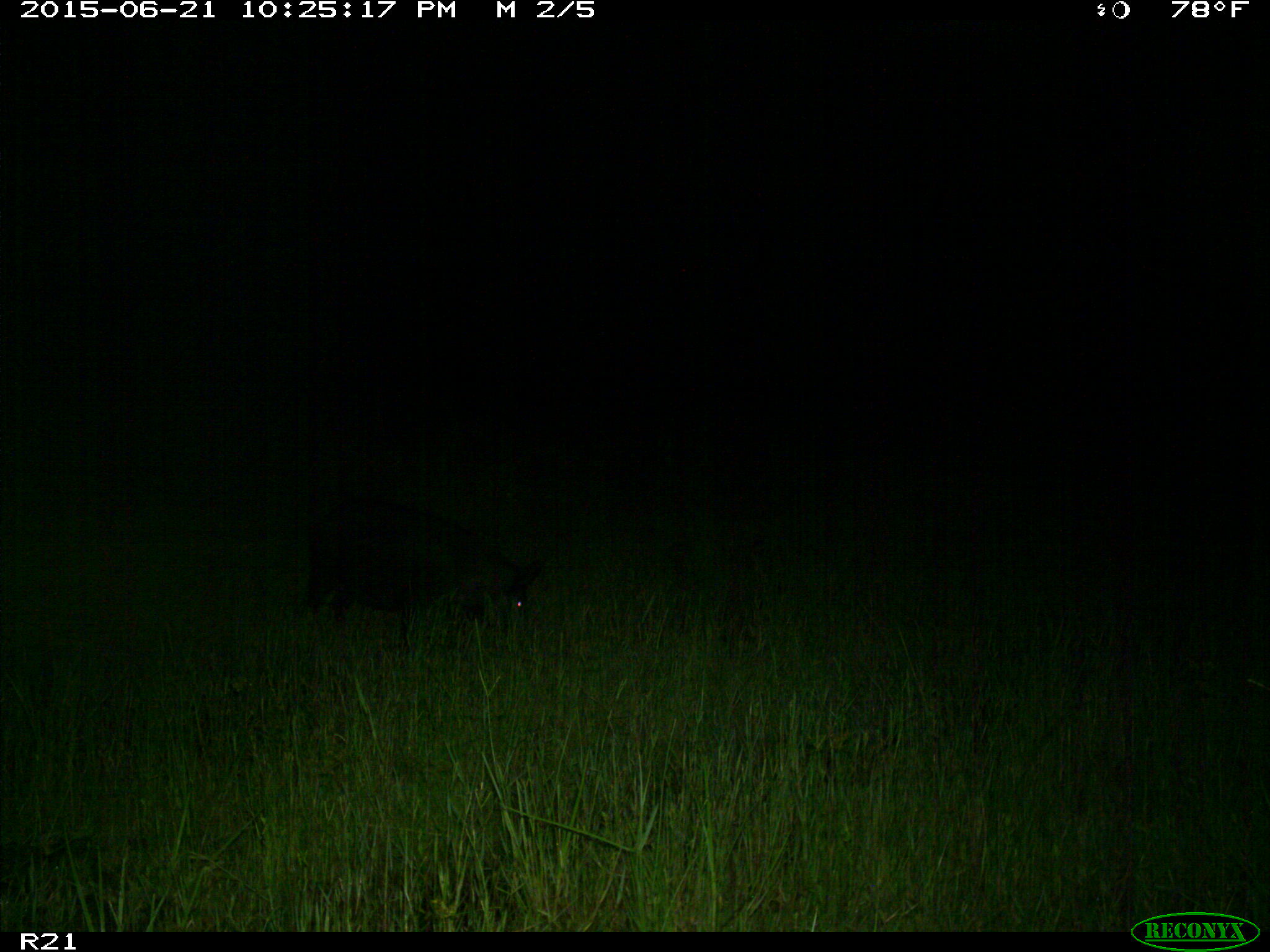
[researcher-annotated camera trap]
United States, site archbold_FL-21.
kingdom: Animalia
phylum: Chordata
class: Mammalia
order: Artiodactyla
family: Suidae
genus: Sus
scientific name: Sus scrofa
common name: wild boar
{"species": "Sus scrofa (wild boar)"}